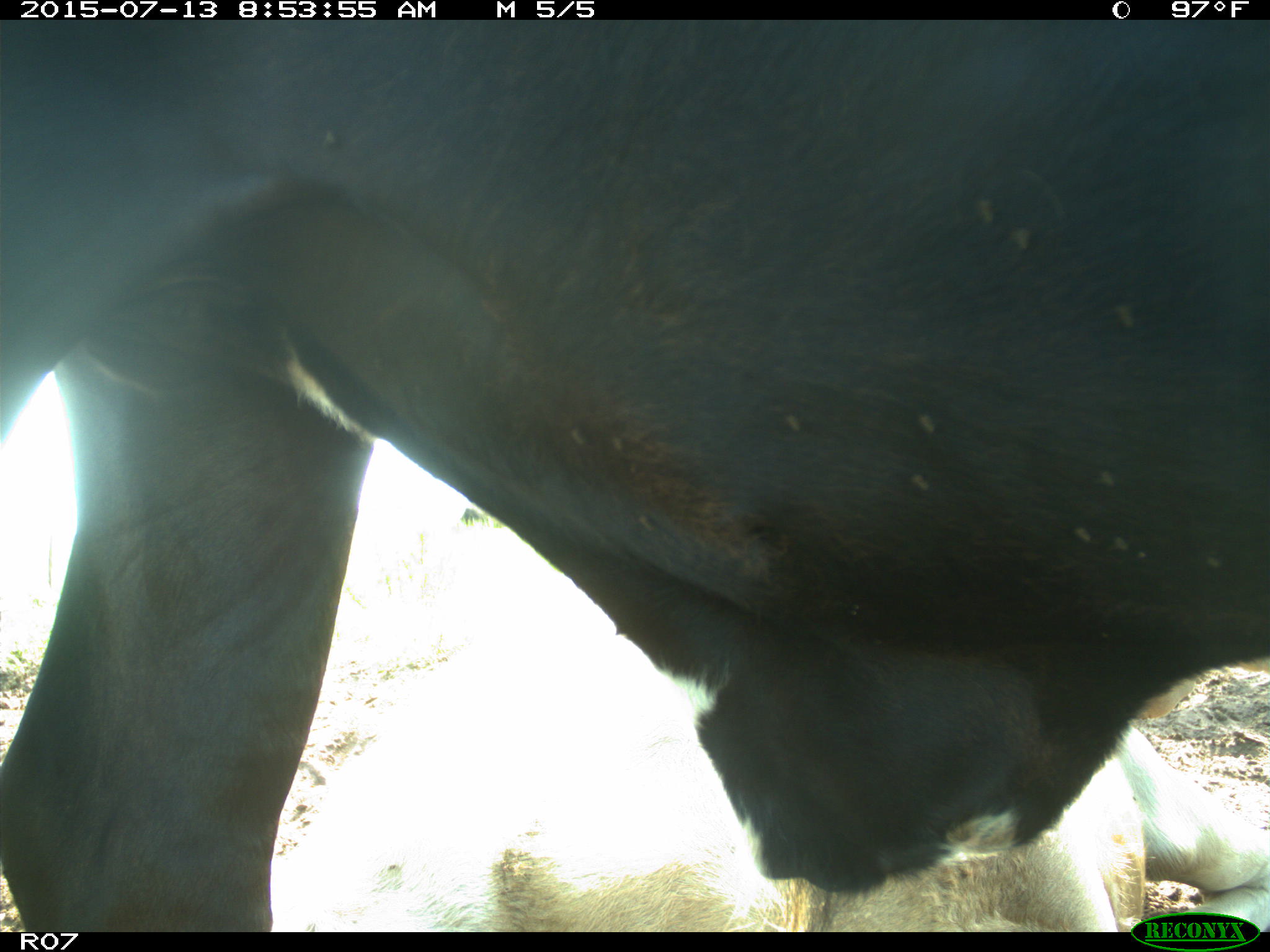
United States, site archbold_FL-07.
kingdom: Animalia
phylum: Chordata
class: Mammalia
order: Artiodactyla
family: Bovidae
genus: Bos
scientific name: Bos taurus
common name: domestic cow